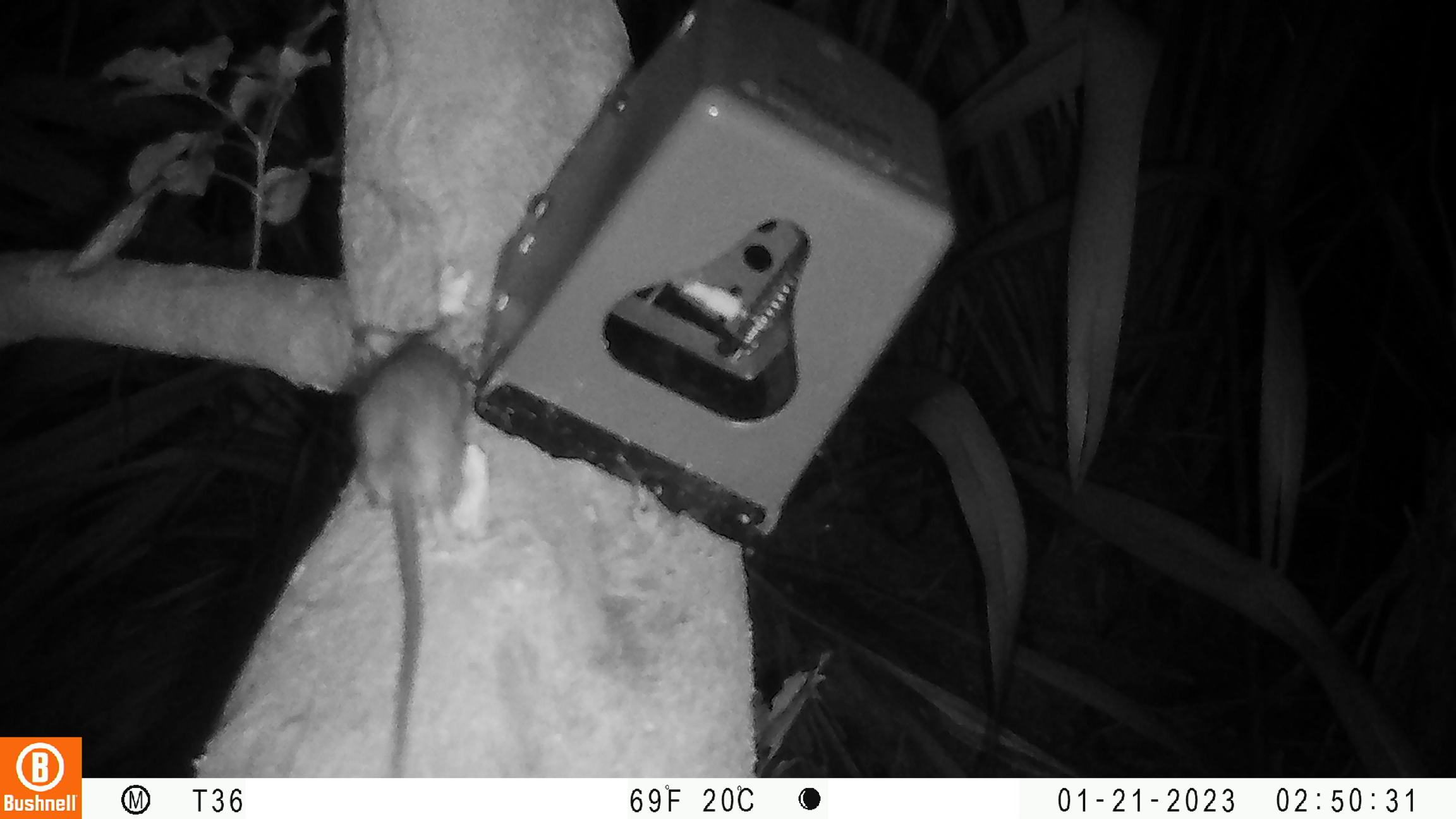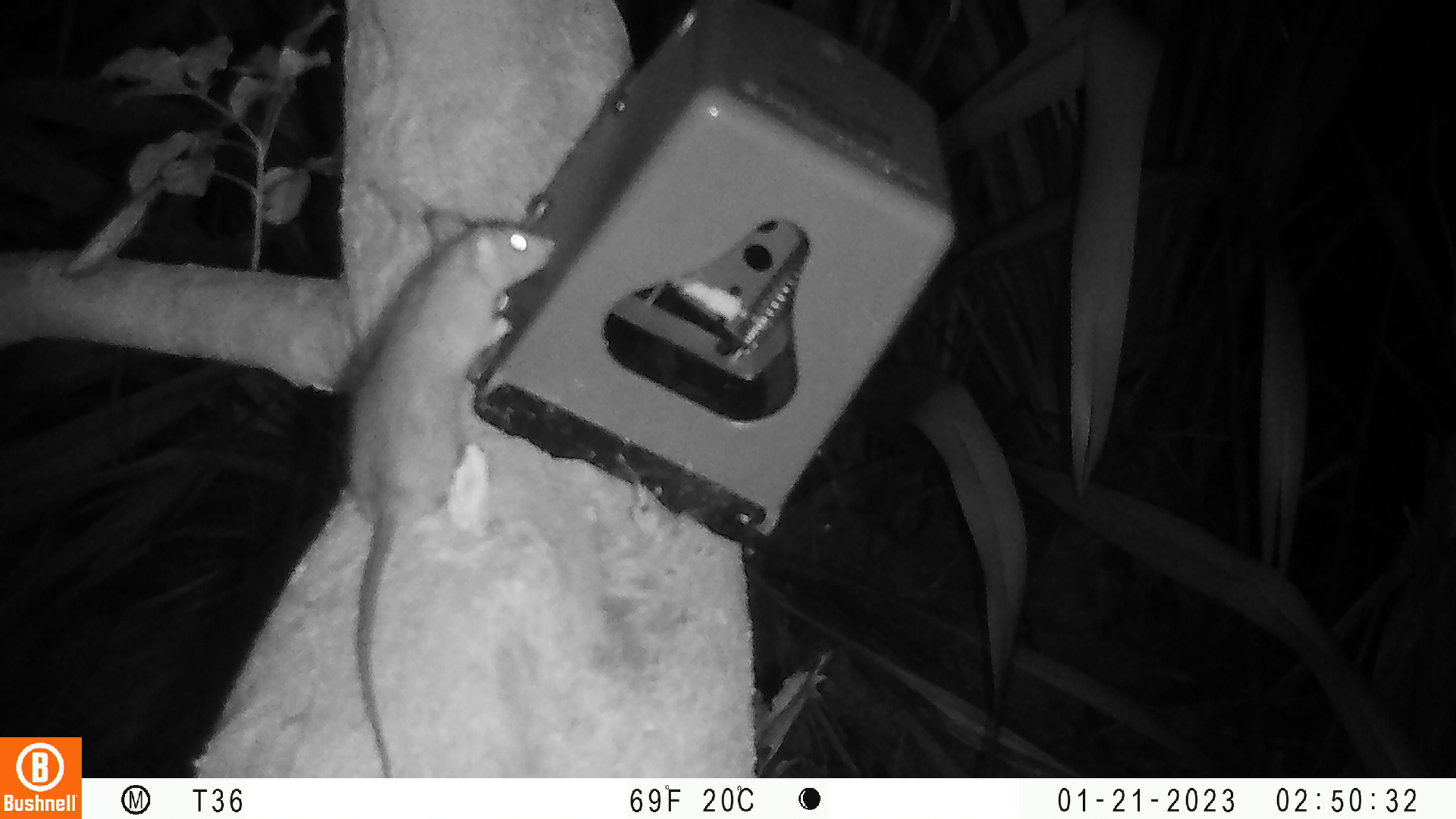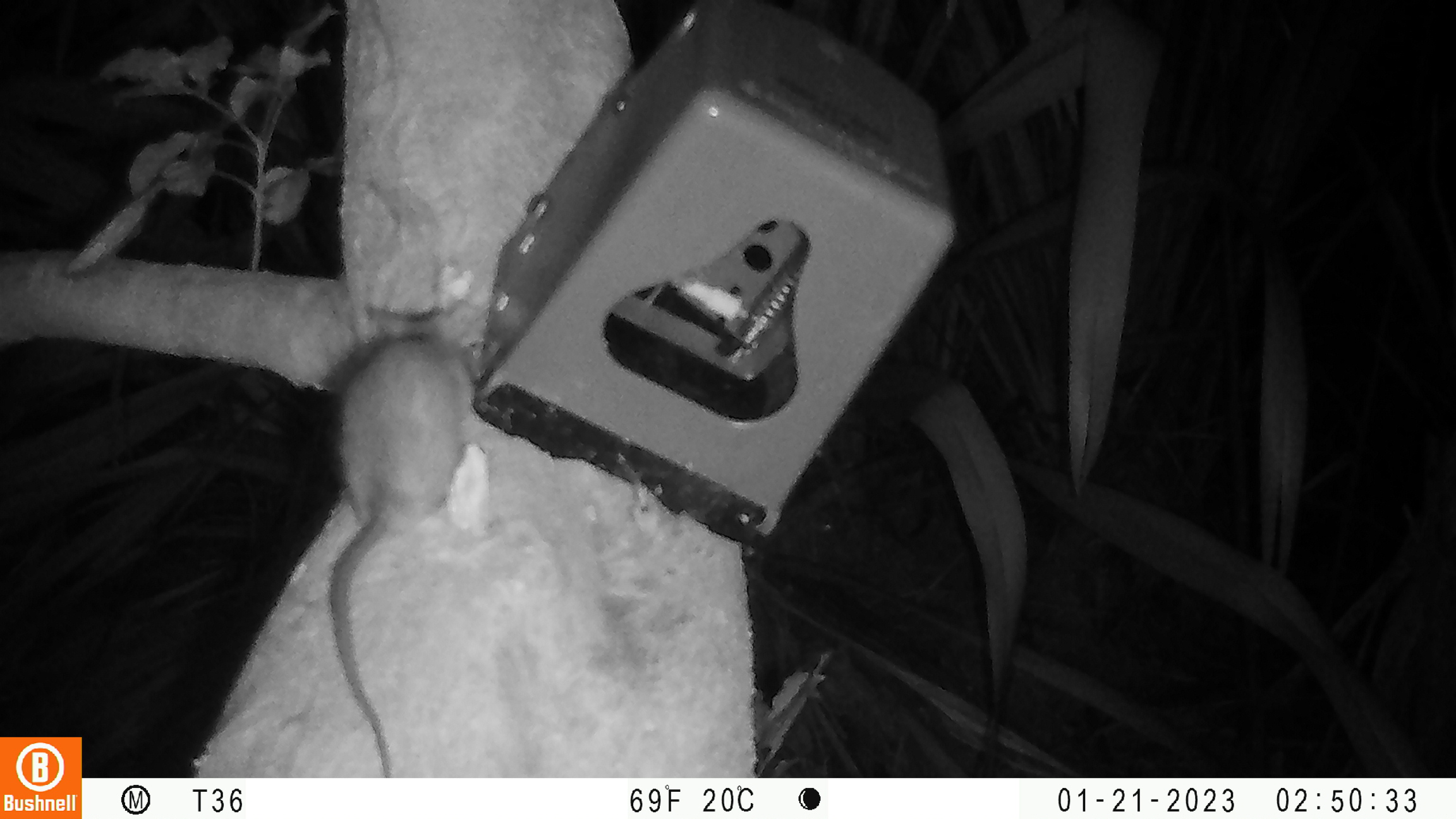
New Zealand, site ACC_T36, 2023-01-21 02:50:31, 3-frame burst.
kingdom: Animalia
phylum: Chordata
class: Mammalia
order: Rodentia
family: Muridae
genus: Rattus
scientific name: Rattus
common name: rat